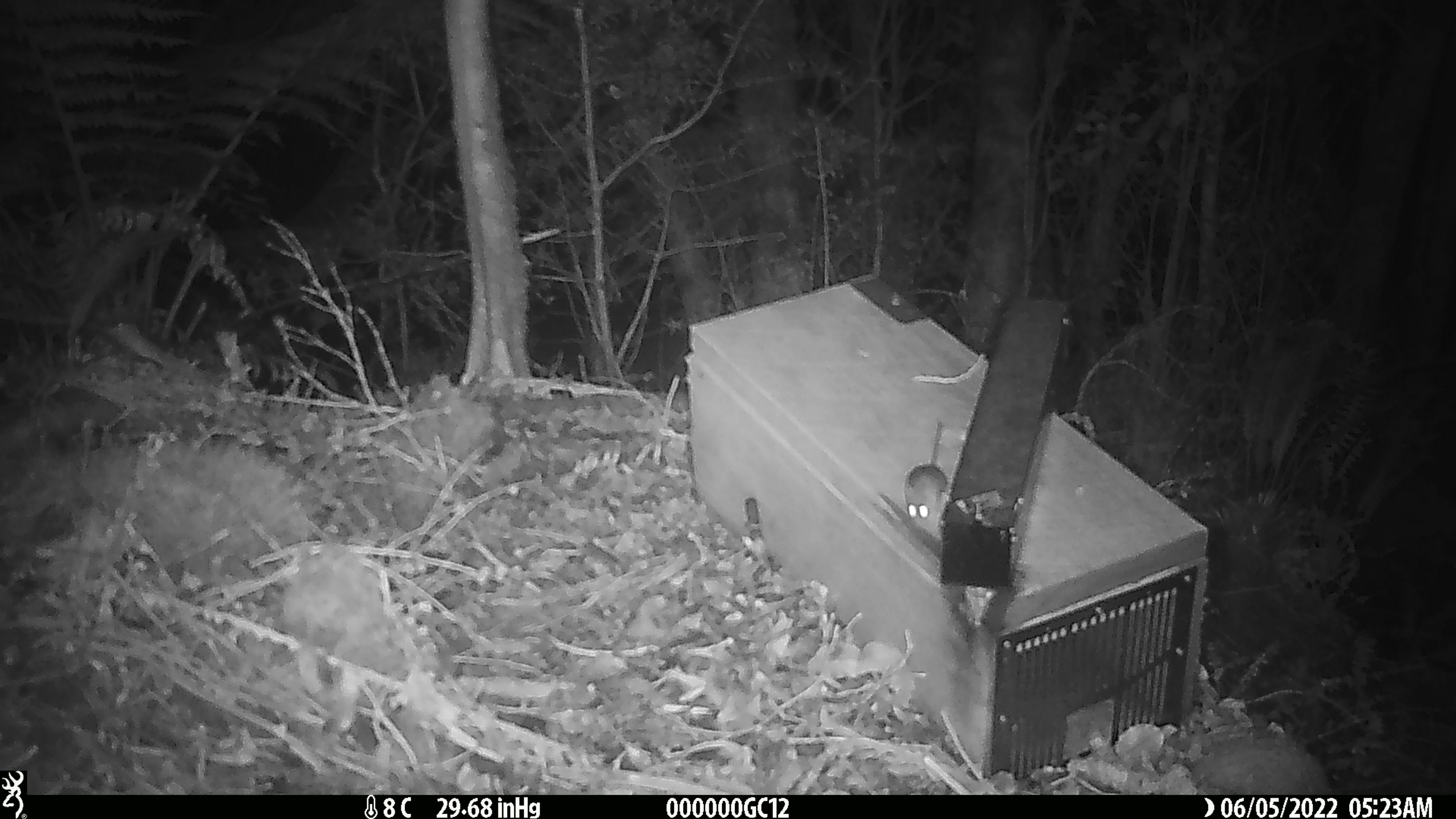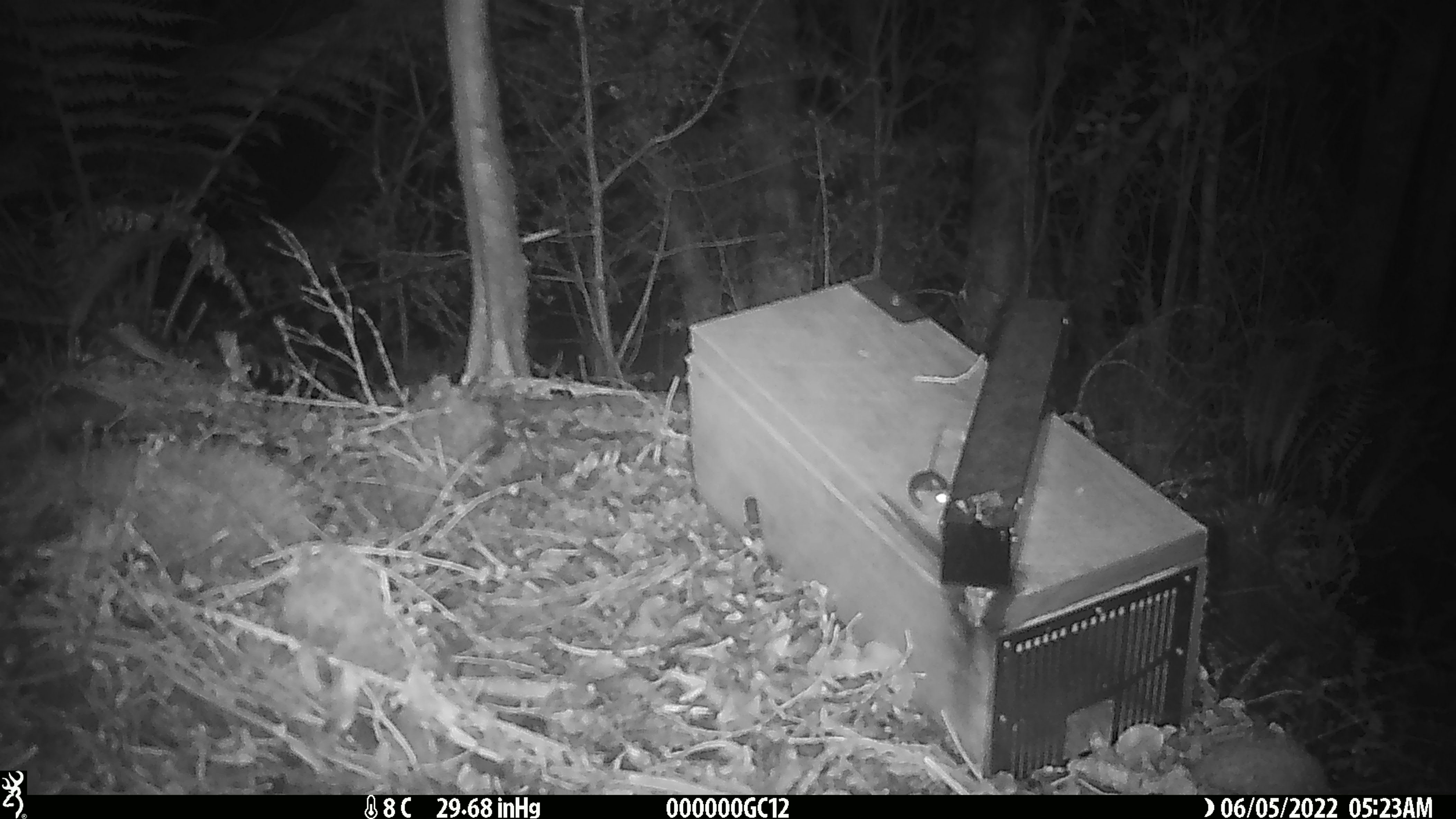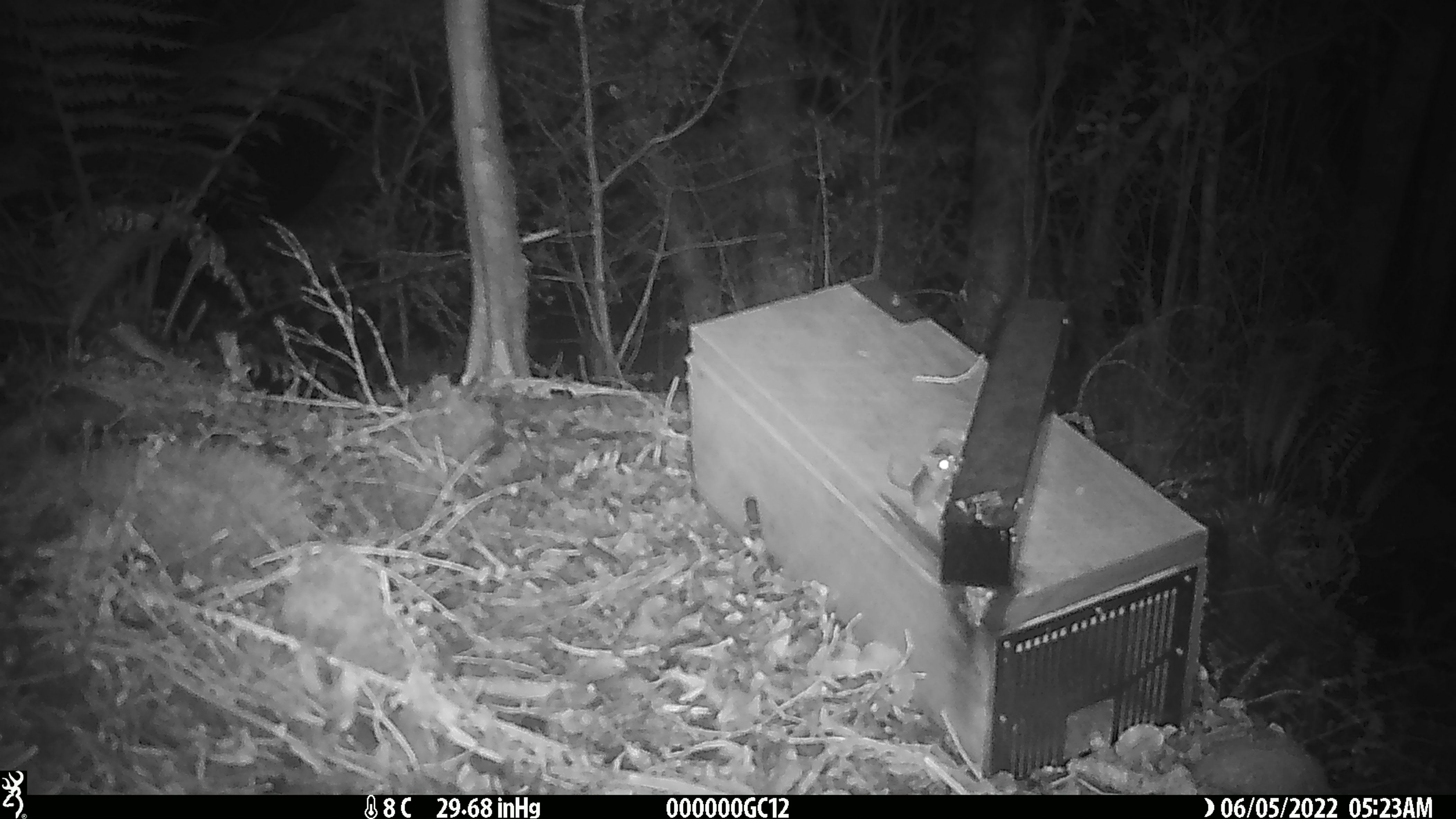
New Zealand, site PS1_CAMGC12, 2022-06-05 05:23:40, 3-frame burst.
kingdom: Animalia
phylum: Chordata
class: Mammalia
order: Rodentia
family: Muridae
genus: Mus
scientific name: Mus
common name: mouse